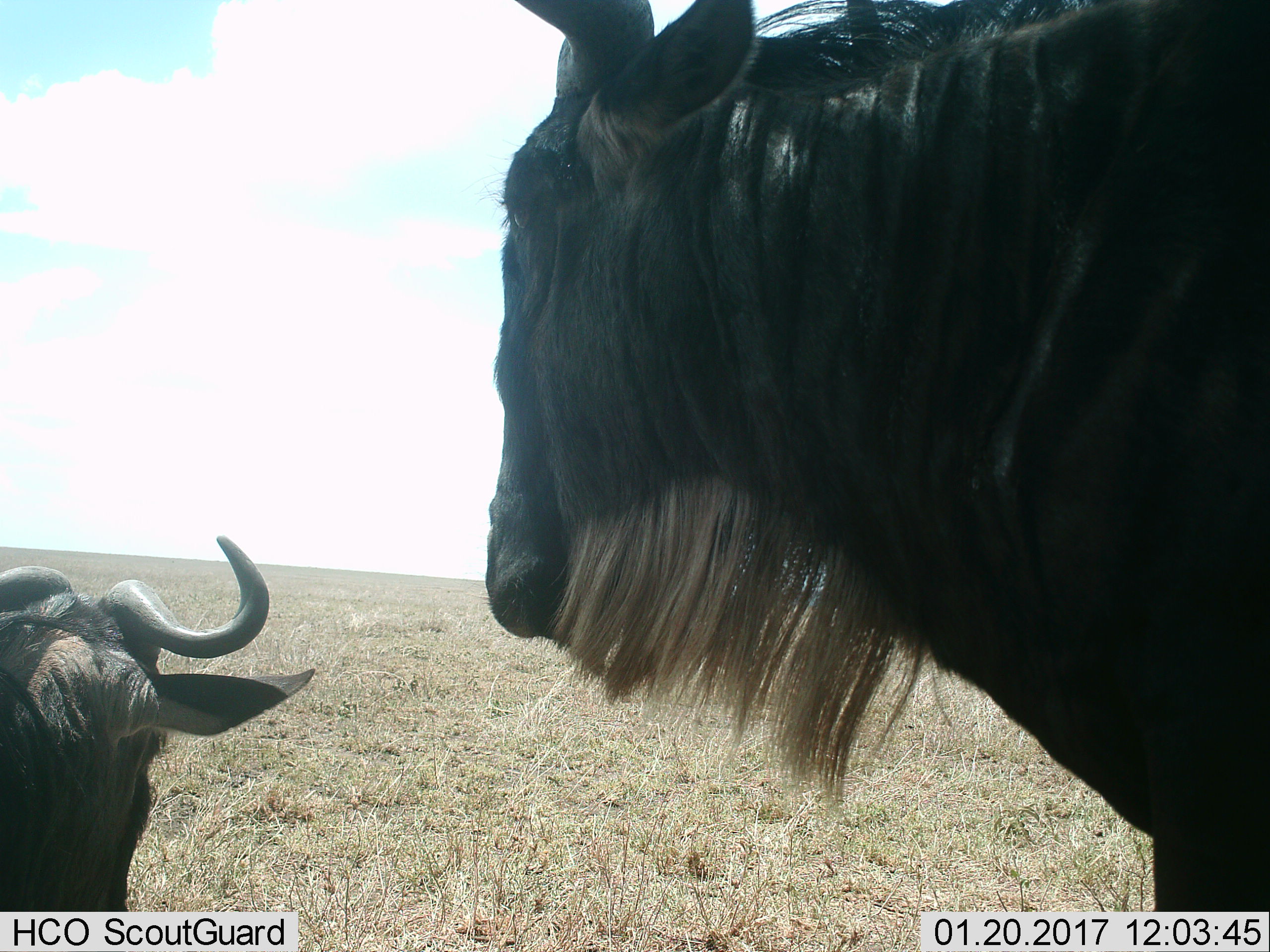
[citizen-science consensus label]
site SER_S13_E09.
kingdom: Animalia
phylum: Chordata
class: Mammalia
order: Artiodactyla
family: Bovidae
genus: Connochaetes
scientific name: Connochaetes taurinus taurinus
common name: blue wildebeest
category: wildebeestblue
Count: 2.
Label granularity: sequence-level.